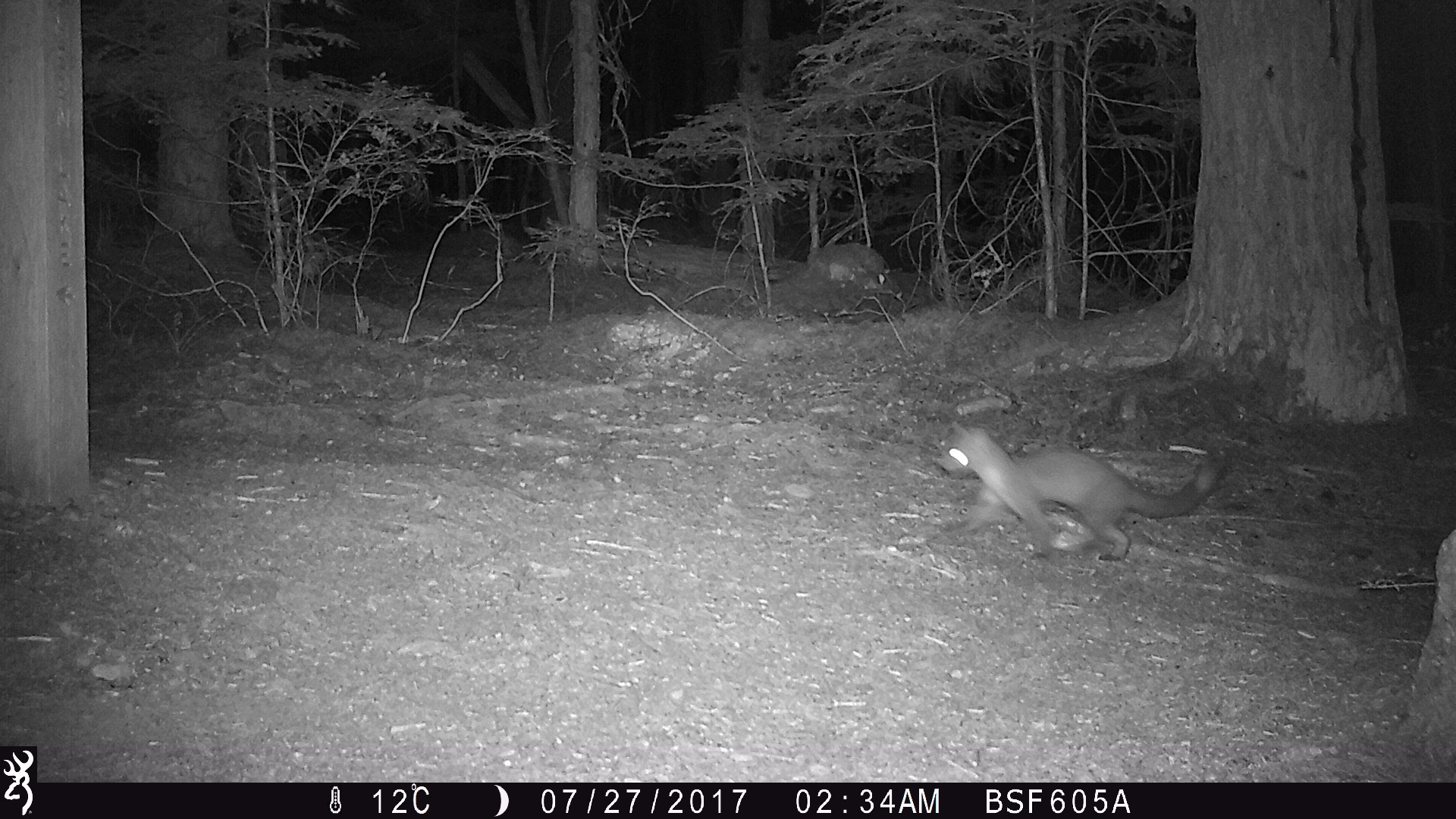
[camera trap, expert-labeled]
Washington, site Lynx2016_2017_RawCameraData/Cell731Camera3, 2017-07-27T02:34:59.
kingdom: Animalia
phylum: Chordata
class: Mammalia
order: Carnivora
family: Mustelidae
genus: Martes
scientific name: Martes americana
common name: american marten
Martes americana (american marten). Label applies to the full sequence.